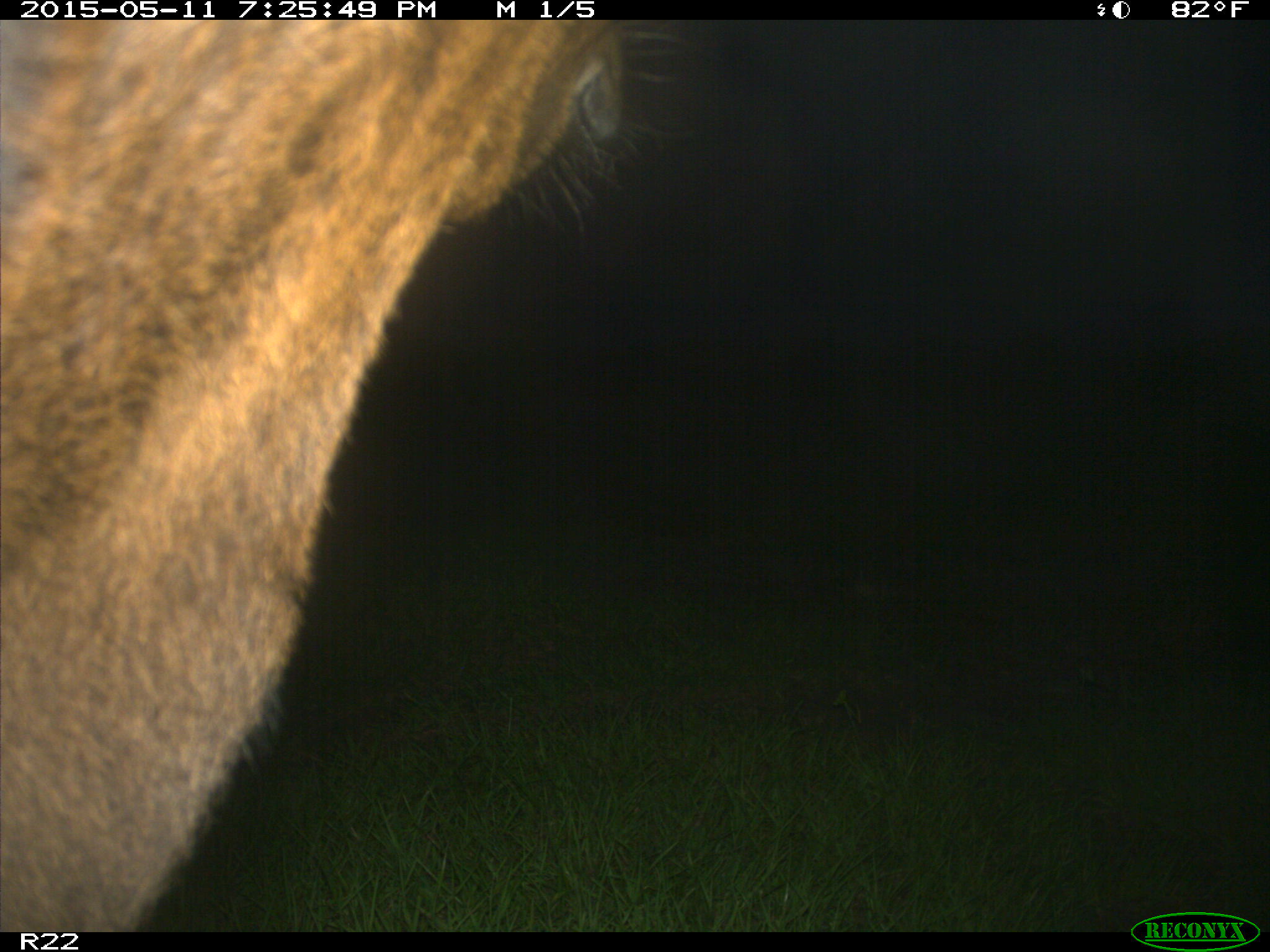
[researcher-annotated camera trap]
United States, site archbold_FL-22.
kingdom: Animalia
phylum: Chordata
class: Mammalia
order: Artiodactyla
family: Bovidae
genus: Bos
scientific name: Bos taurus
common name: domestic cow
Bos taurus (domestic cow).